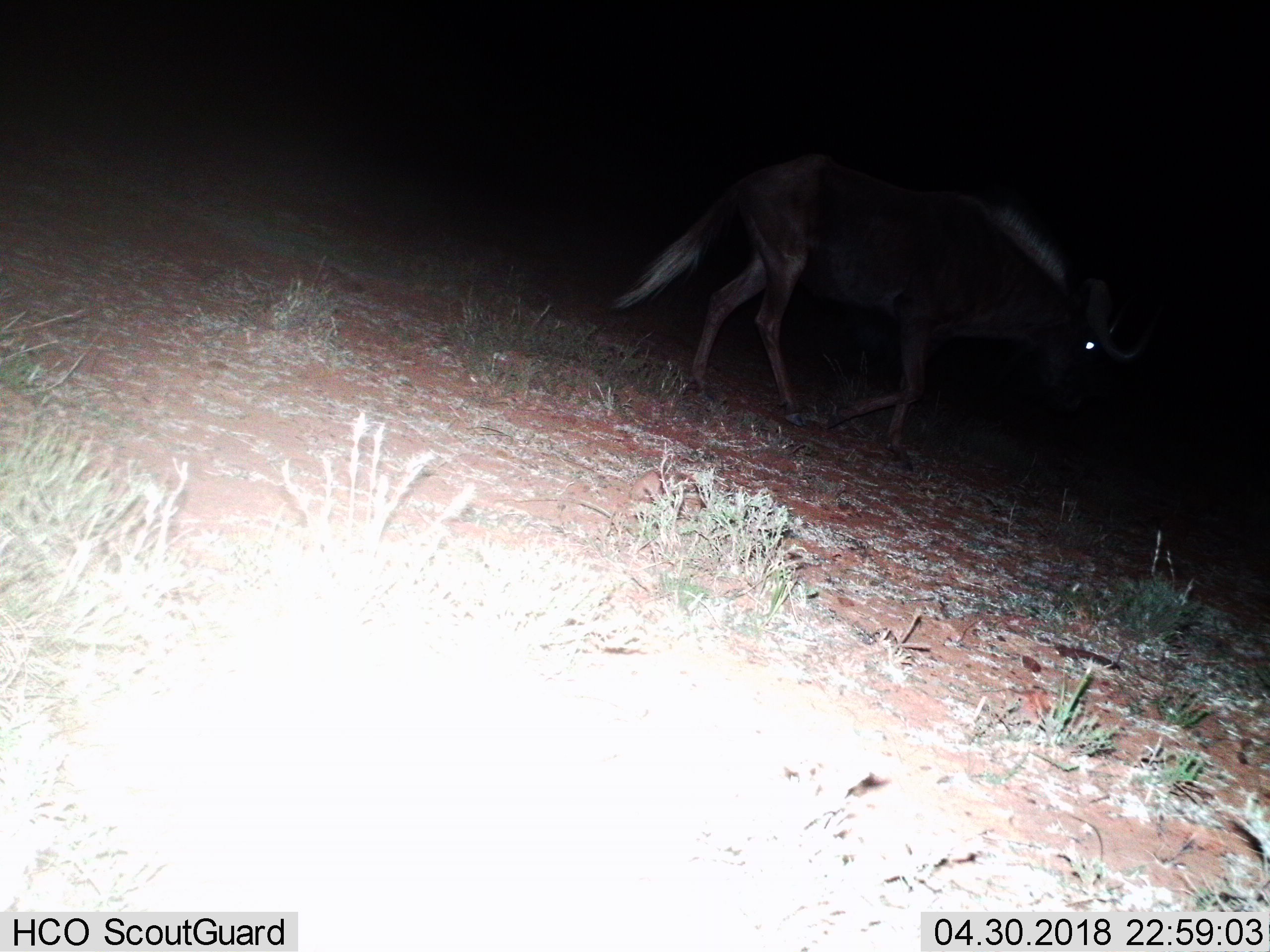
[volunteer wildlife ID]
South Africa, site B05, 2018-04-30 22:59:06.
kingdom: Animalia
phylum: Chordata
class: Mammalia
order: Artiodactyla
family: Bovidae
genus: Connochaetes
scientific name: Connochaetes gnou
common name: black wildebeest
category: wildebeestblack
Wildebeestblack (black wildebeest) (Connochaetes gnou), count 1. Behavior (volunteer vote fractions): standing 0%, resting 0%, moving 100%, interacting 0%. Young present (vote fraction): 0%. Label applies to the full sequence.